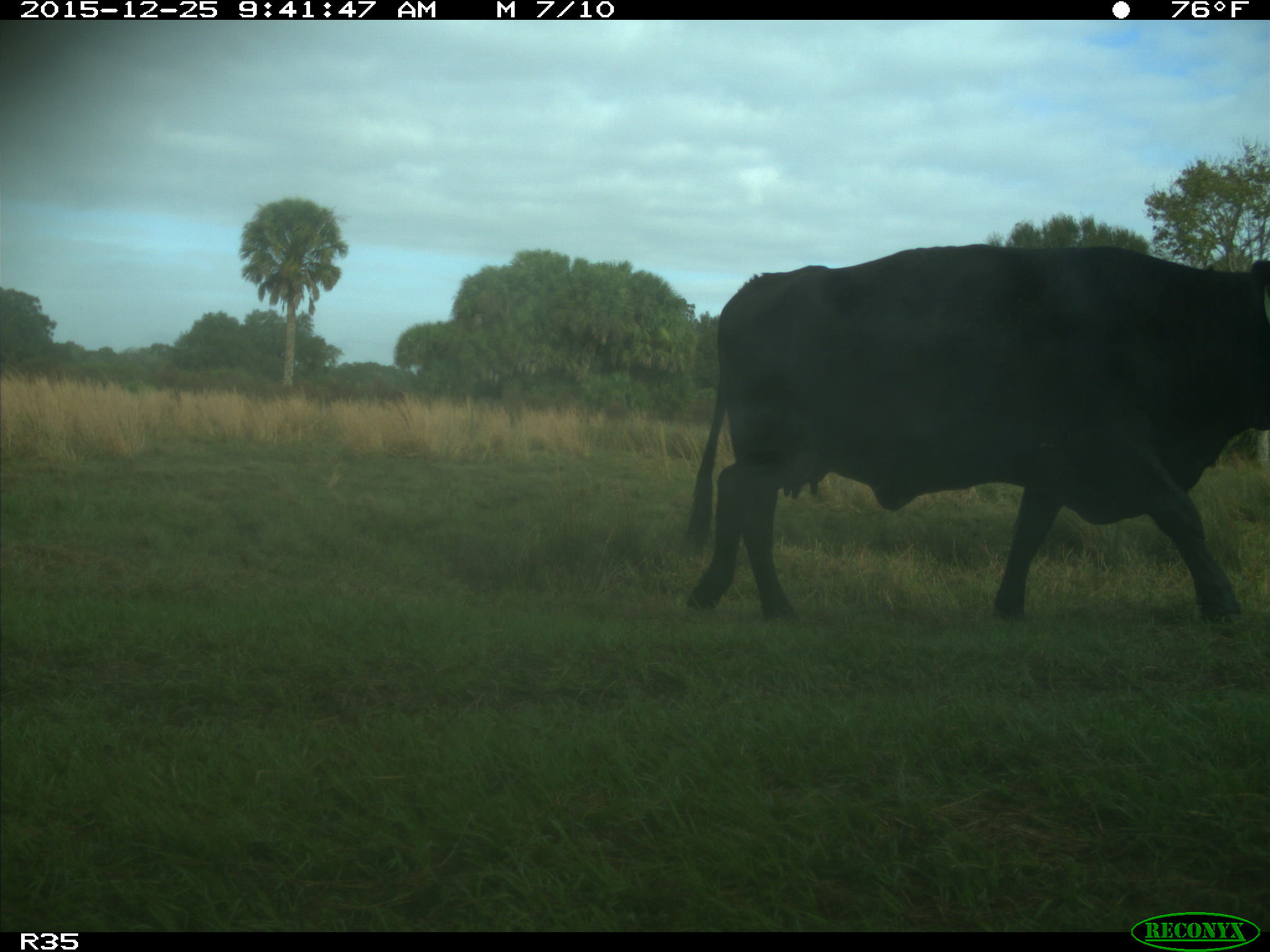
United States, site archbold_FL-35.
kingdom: Animalia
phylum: Chordata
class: Mammalia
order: Artiodactyla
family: Bovidae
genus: Bos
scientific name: Bos taurus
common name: domestic cow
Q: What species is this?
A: Bos taurus (domestic cow).